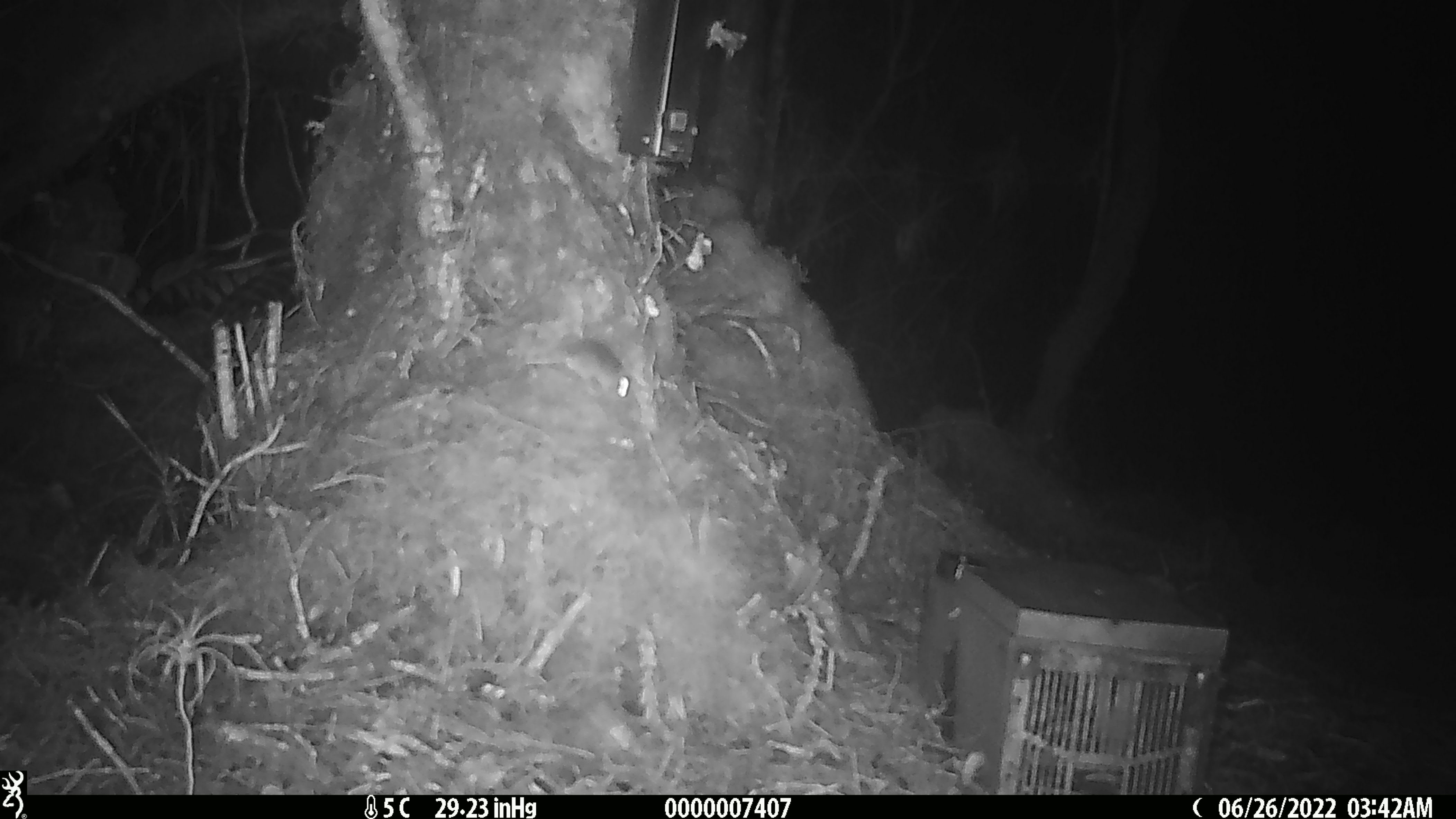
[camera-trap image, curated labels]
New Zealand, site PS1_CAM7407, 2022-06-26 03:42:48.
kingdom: Animalia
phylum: Chordata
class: Mammalia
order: Rodentia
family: Muridae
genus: Mus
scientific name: Mus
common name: mouse